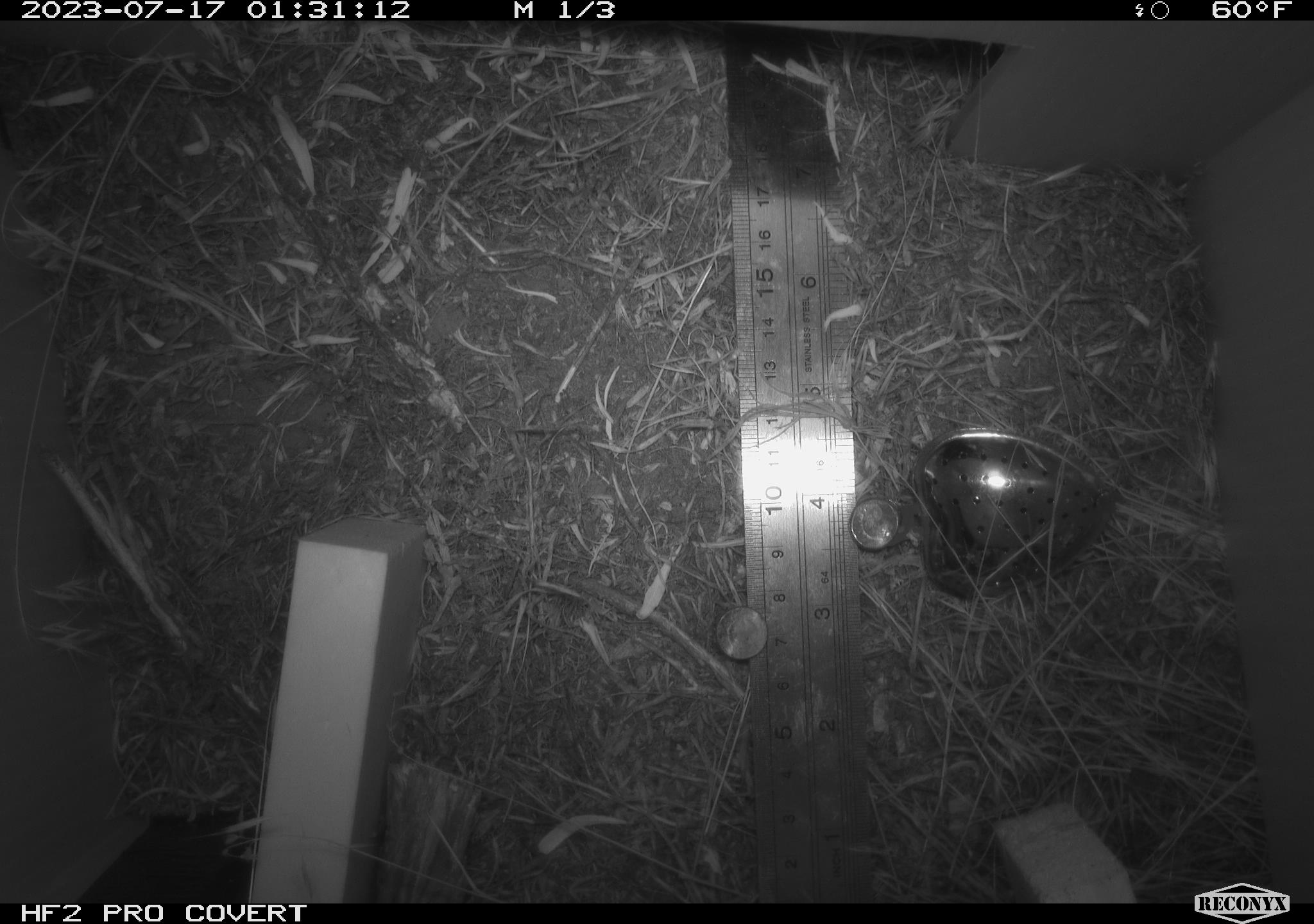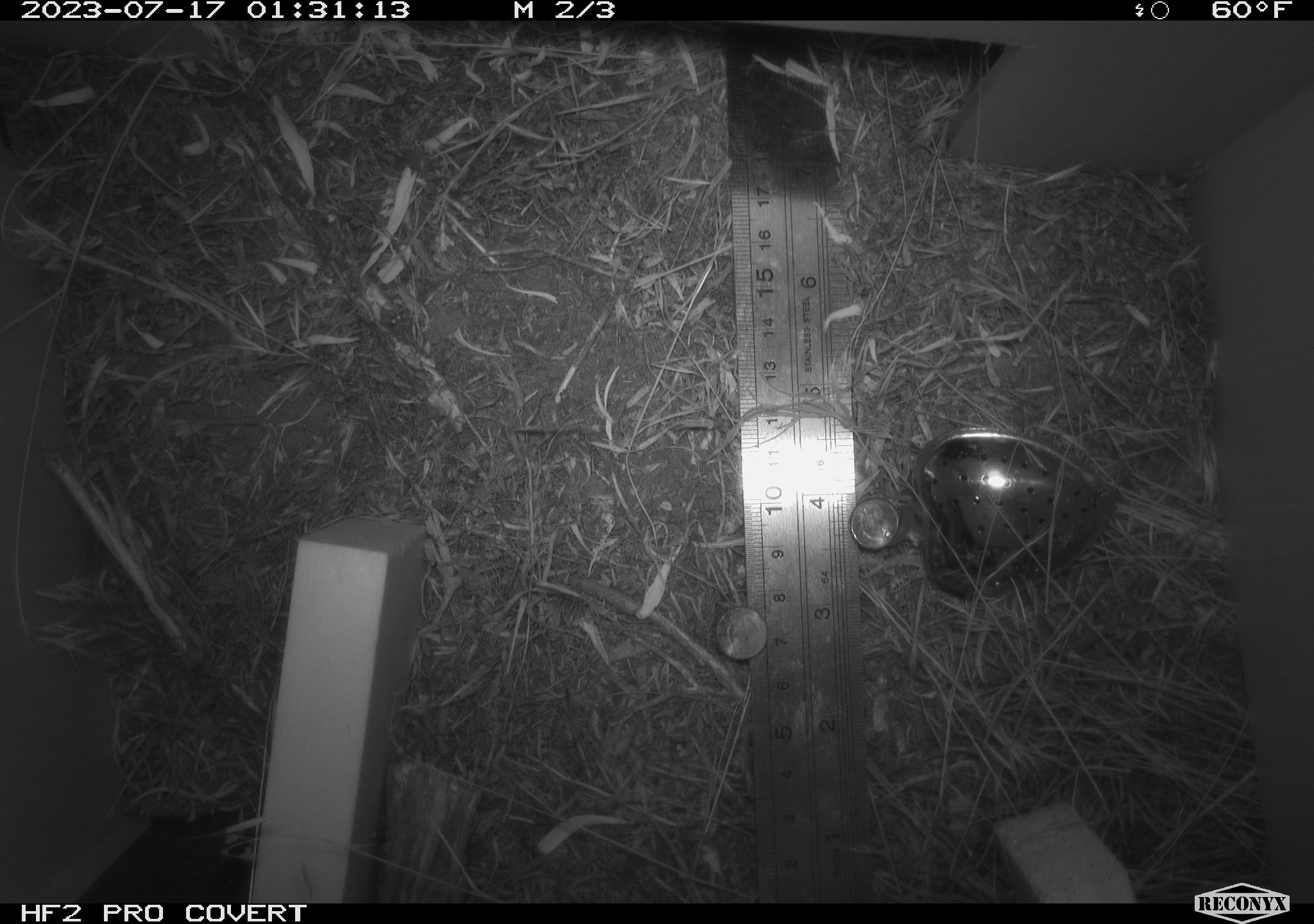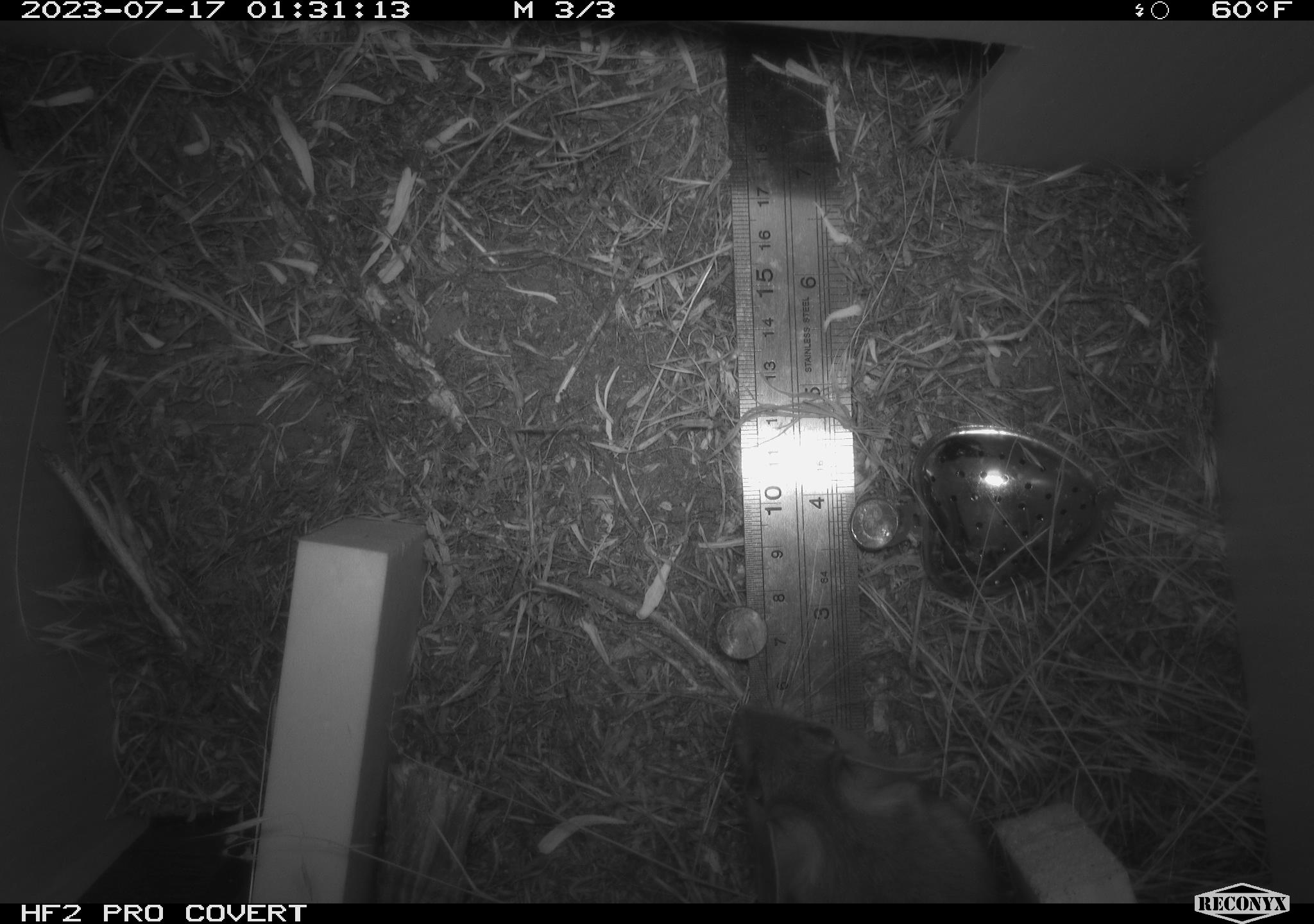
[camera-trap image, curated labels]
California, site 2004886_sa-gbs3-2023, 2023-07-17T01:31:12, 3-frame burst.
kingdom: Animalia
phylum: Chordata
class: Mammalia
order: Rodentia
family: Cricetidae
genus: Neotoma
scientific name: Neotoma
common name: pack rat or woodrat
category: neotoma species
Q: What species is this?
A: Neotoma species (pack rat or woodrat) (Neotoma).